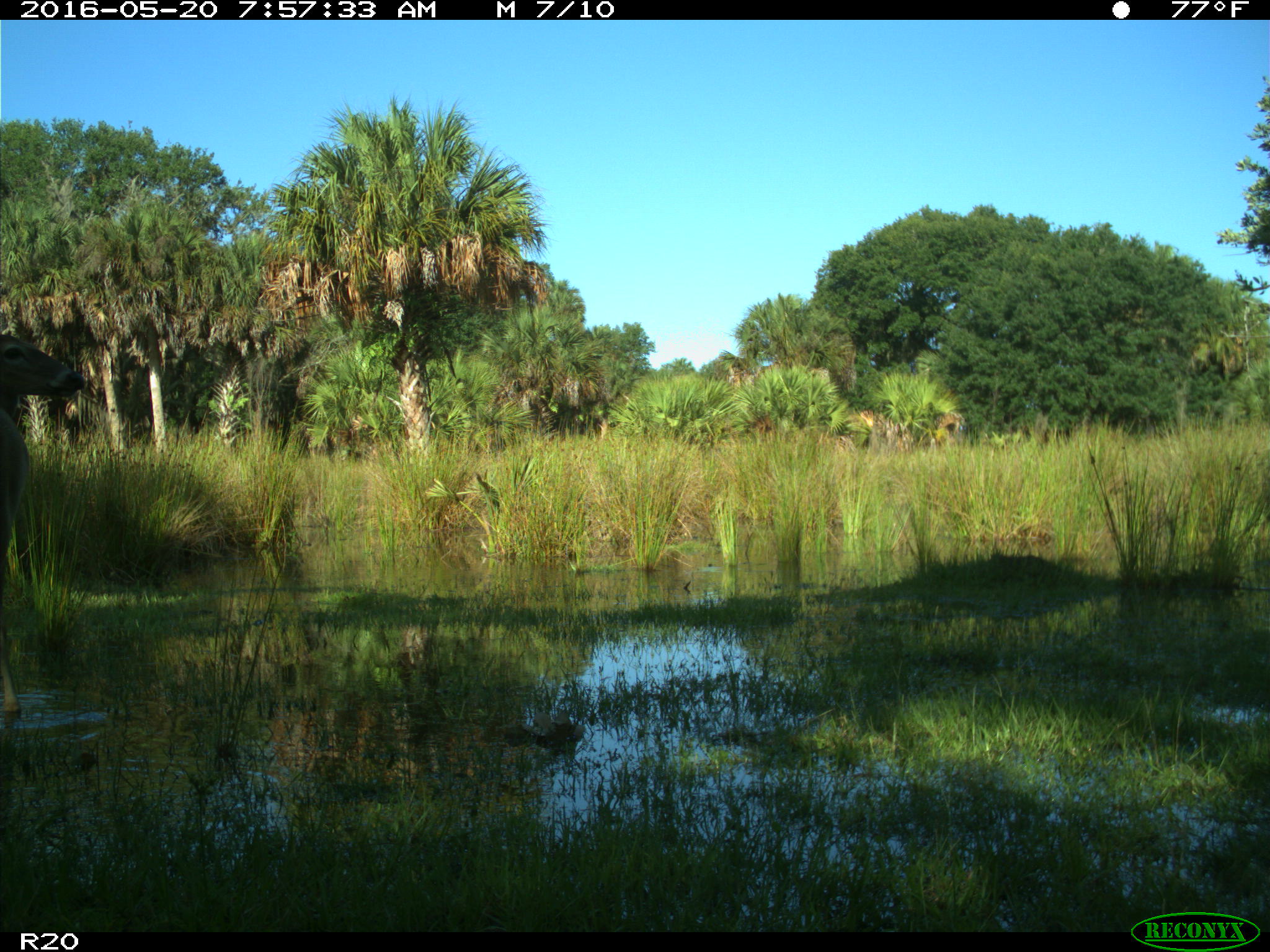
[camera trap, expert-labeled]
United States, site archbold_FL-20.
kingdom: Animalia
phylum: Chordata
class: Mammalia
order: Artiodactyla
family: Cervidae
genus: Odocoileus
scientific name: Odocoileus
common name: deer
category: unidentified deer